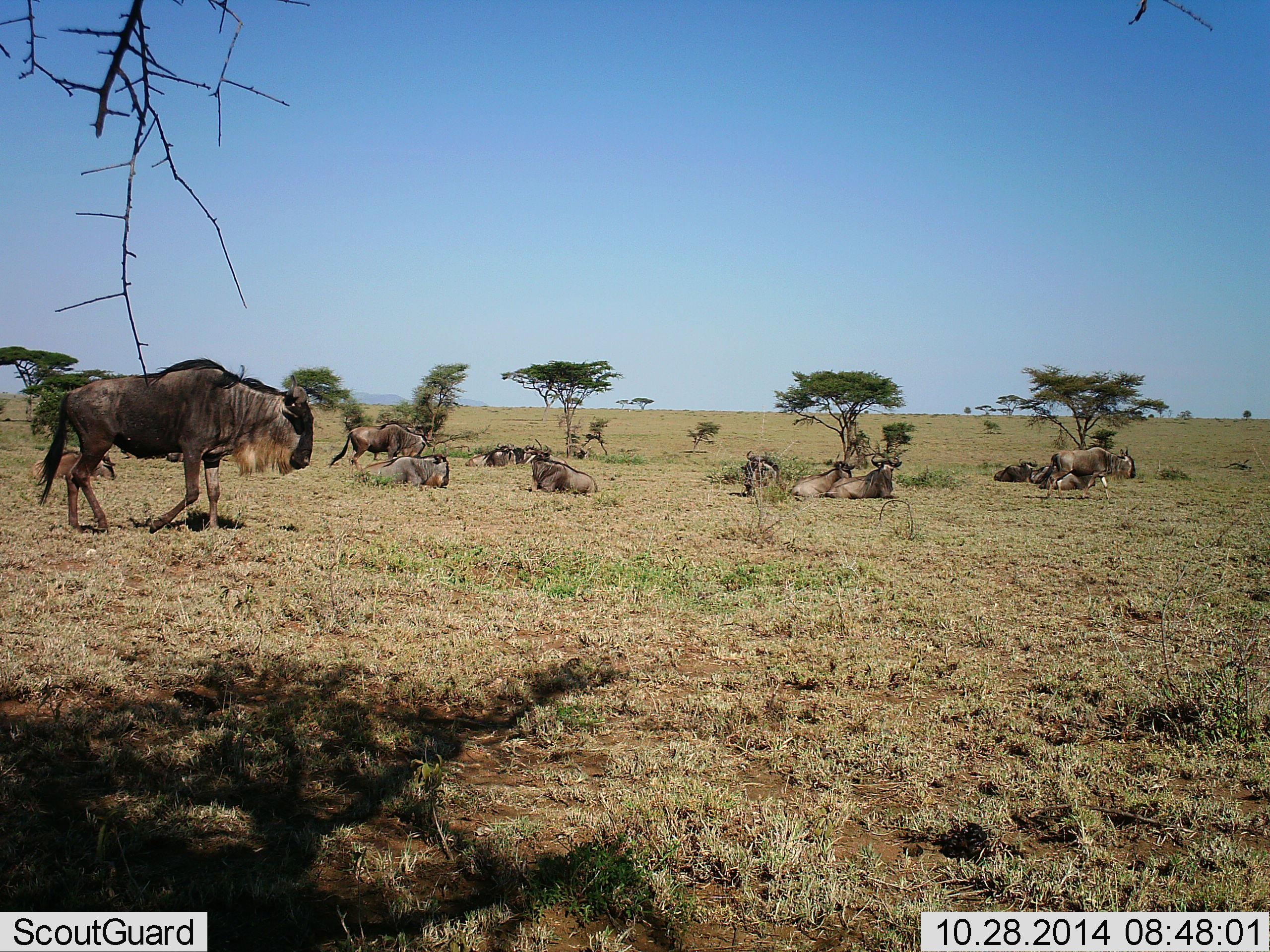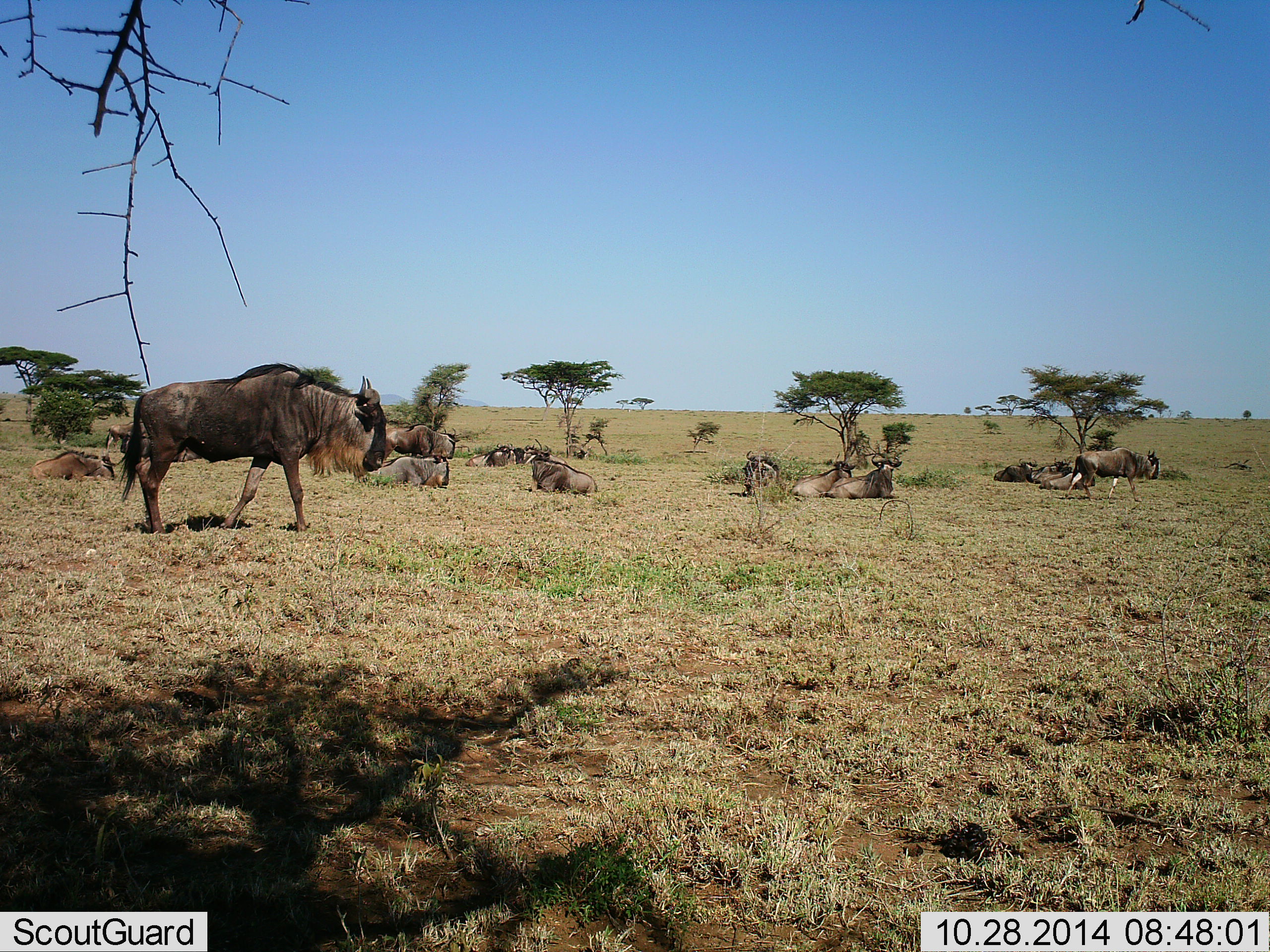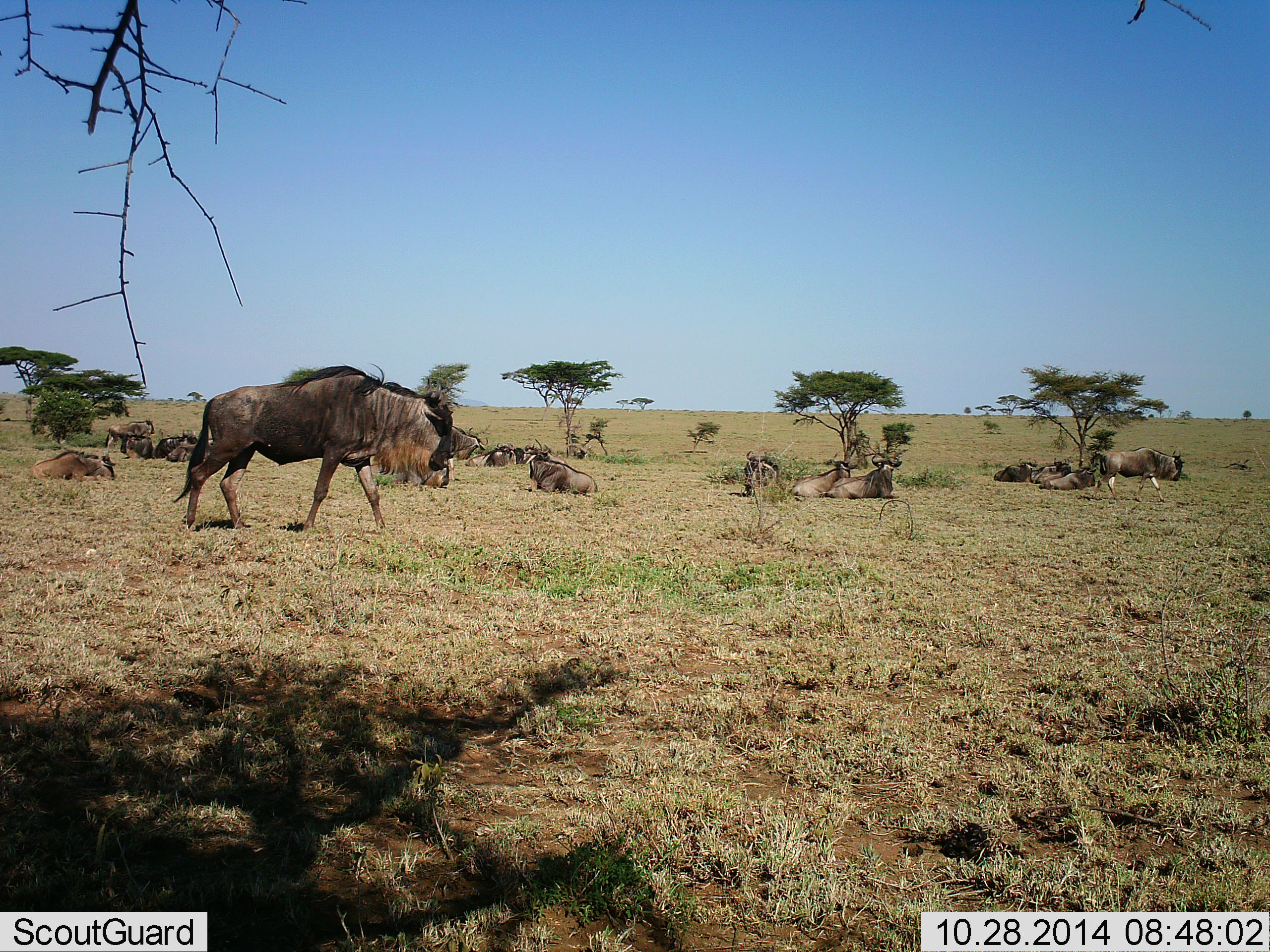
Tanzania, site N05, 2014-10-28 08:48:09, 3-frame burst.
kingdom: Animalia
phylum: Chordata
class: Mammalia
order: Artiodactyla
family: Bovidae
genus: Connochaetes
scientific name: Connochaetes taurinus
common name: blue wildebeest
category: wildebeest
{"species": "wildebeest (blue wildebeest) (Connochaetes taurinus)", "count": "11-50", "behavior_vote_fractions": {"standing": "30%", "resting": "100%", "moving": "70%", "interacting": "0%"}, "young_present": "10%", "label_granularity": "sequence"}